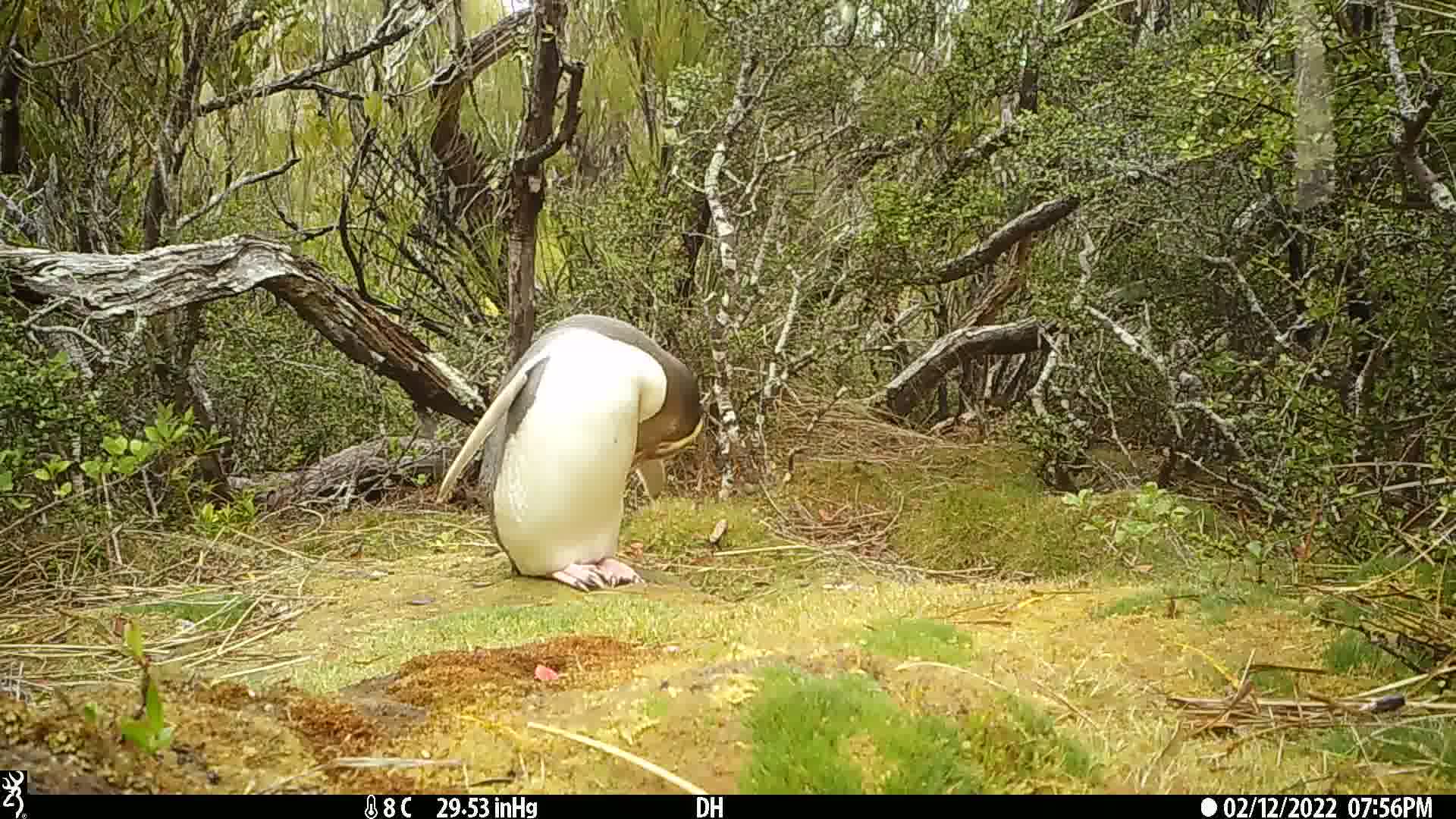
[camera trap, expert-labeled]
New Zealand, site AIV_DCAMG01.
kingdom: Animalia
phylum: Chordata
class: Aves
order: Sphenisciformes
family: Spheniscidae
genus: Megadyptes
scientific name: Megadyptes antipodes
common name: yellow-eyed penguin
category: yellow eyed penguin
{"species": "yellow eyed penguin (yellow-eyed penguin) (Megadyptes antipodes)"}